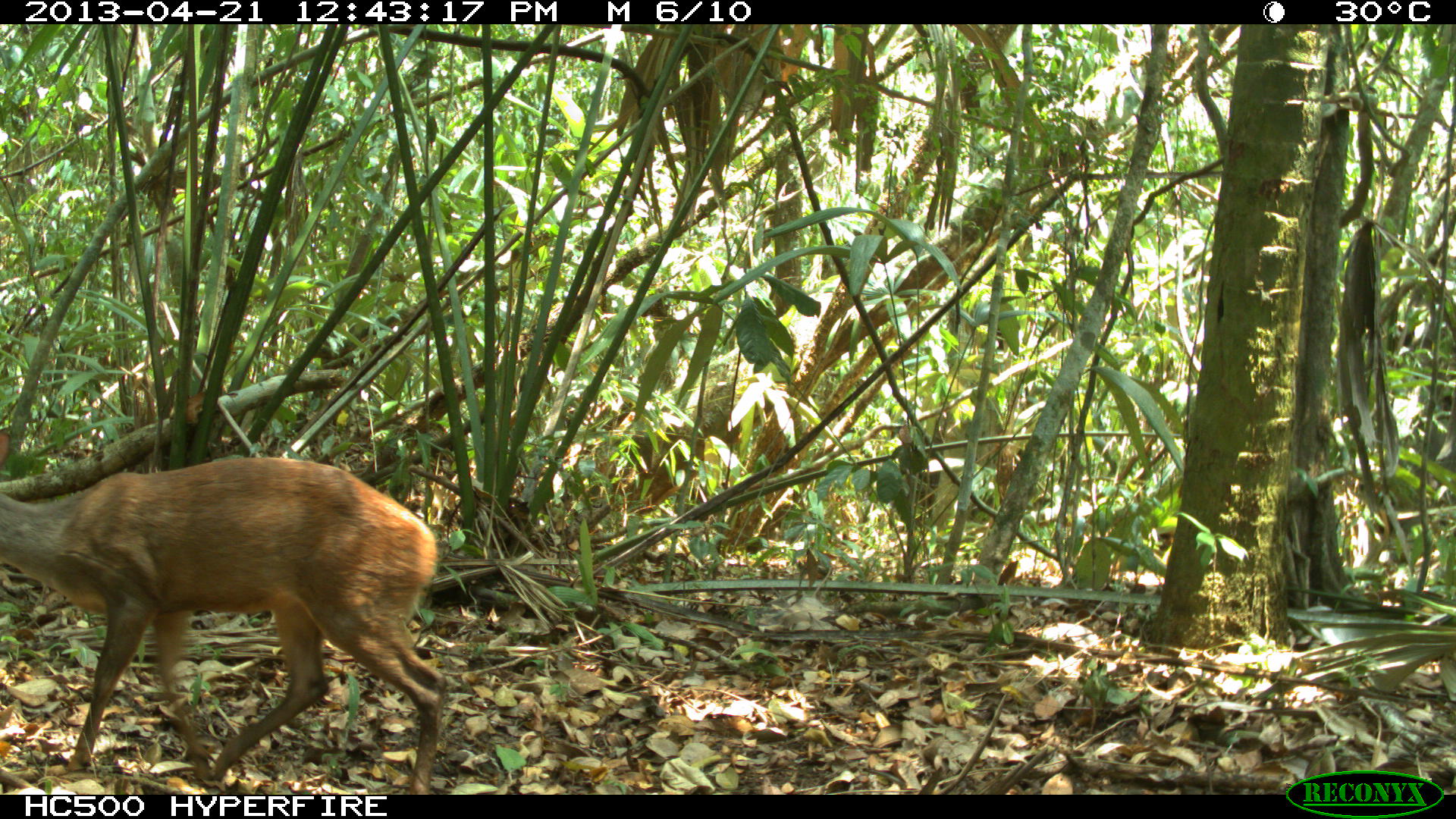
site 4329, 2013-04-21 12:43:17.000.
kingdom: Animalia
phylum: Chordata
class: Mammalia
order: Artiodactyla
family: Cervidae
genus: Mazama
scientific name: Mazama temama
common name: central american red brocket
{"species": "Mazama temama (central american red brocket)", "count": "1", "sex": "female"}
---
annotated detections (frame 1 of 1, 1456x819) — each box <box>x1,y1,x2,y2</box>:
mazama temama: <box>0,453,450,794</box>